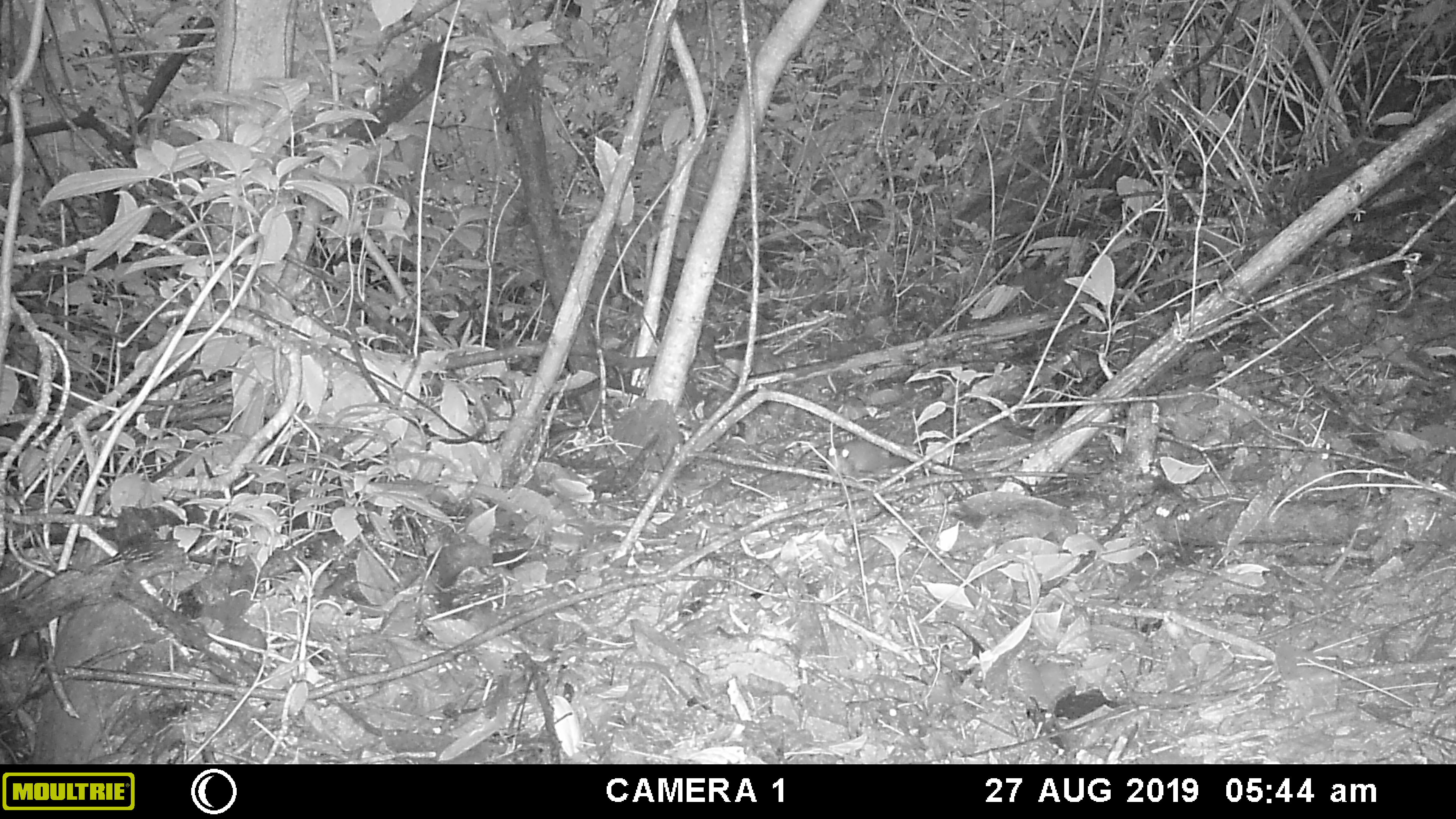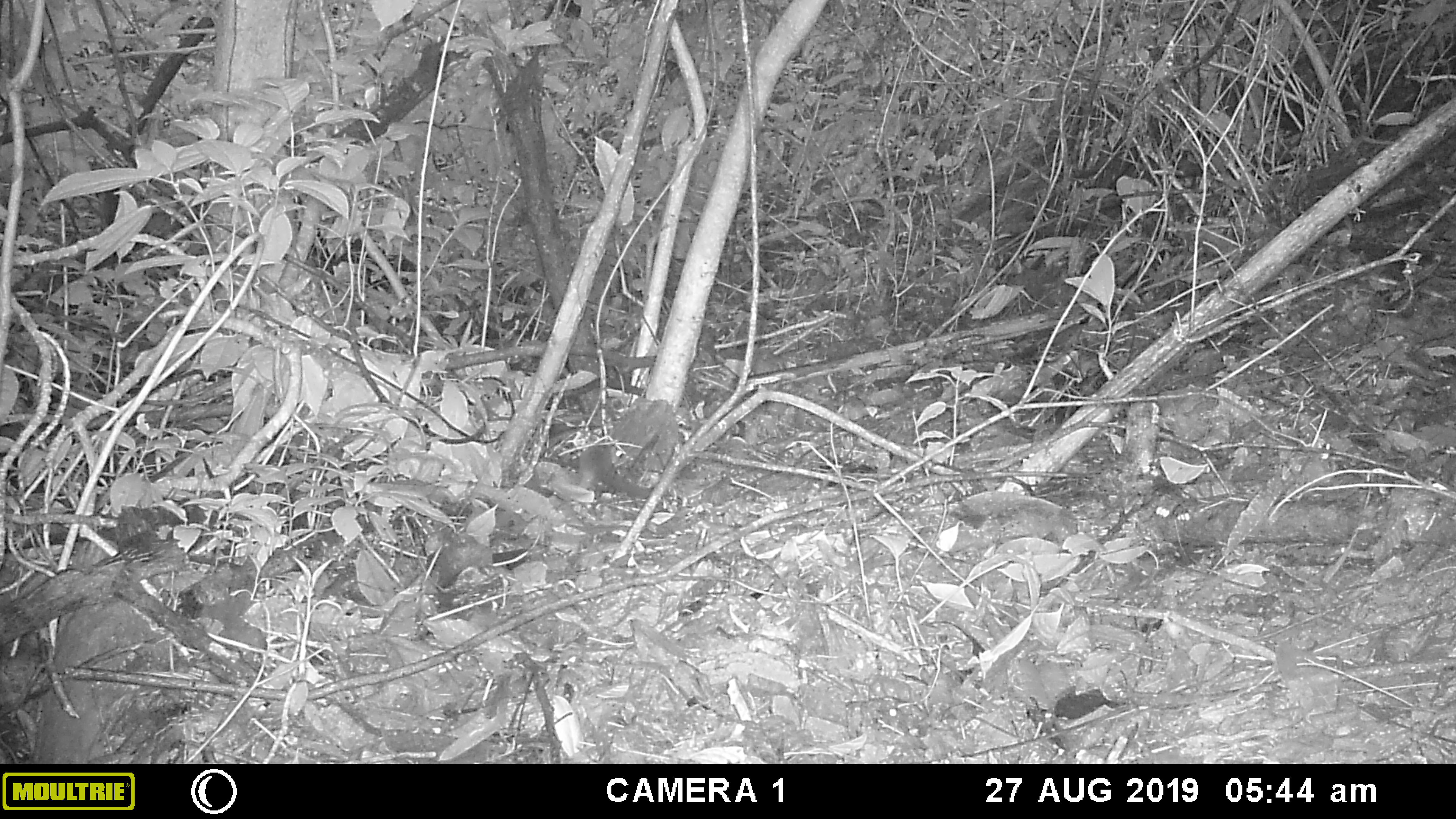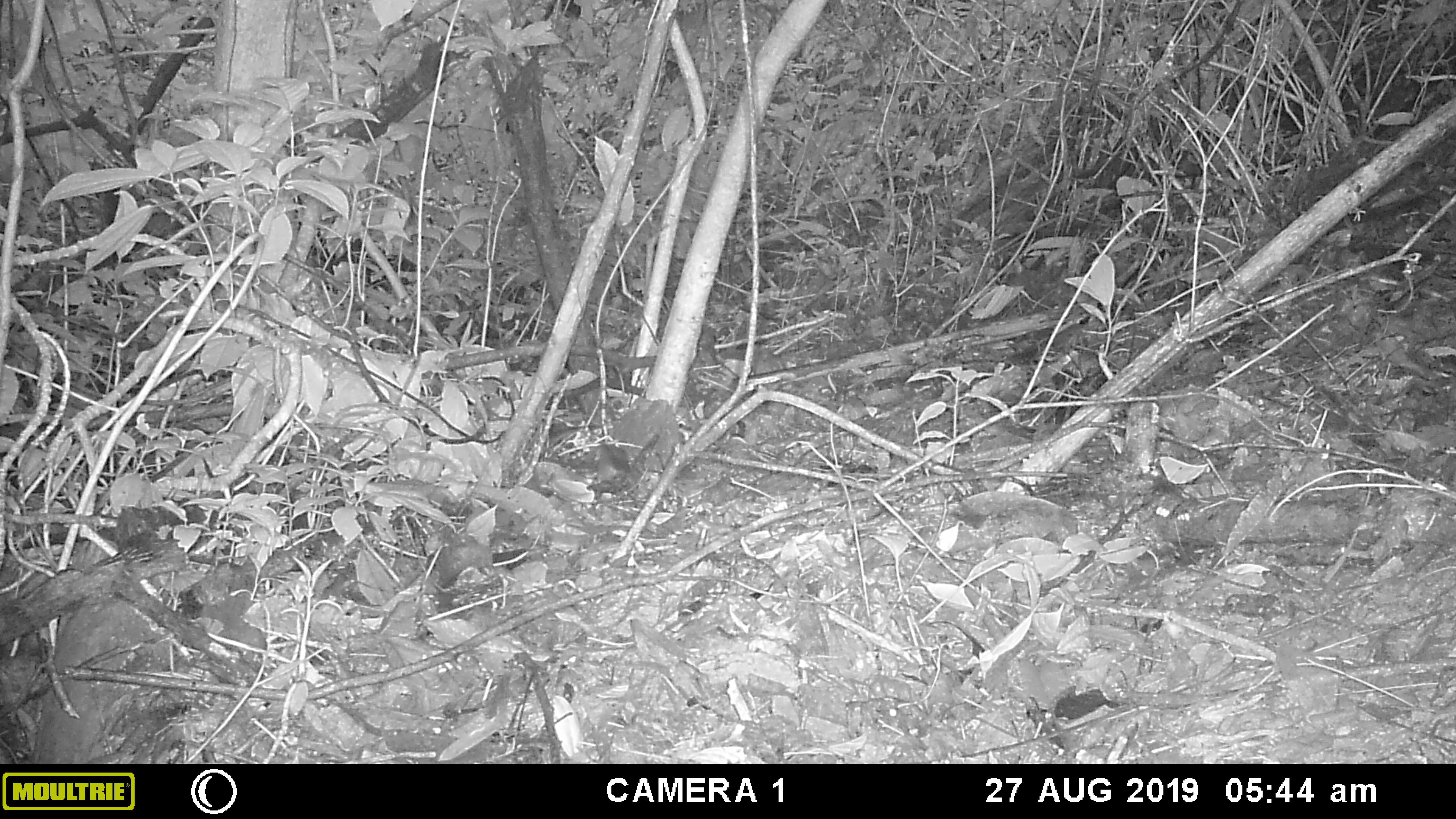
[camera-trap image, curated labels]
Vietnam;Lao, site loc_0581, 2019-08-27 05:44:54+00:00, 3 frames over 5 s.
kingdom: Animalia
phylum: Chordata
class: Mammalia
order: Scandentia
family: Tupaiidae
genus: Tupaia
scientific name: Tupaia belangeri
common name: northern treeshrew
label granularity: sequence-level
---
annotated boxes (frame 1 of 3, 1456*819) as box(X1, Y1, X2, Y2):
northern treeshrew: box(826, 437, 911, 480)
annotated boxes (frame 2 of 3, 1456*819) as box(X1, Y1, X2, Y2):
northern treeshrew: box(568, 444, 650, 500)